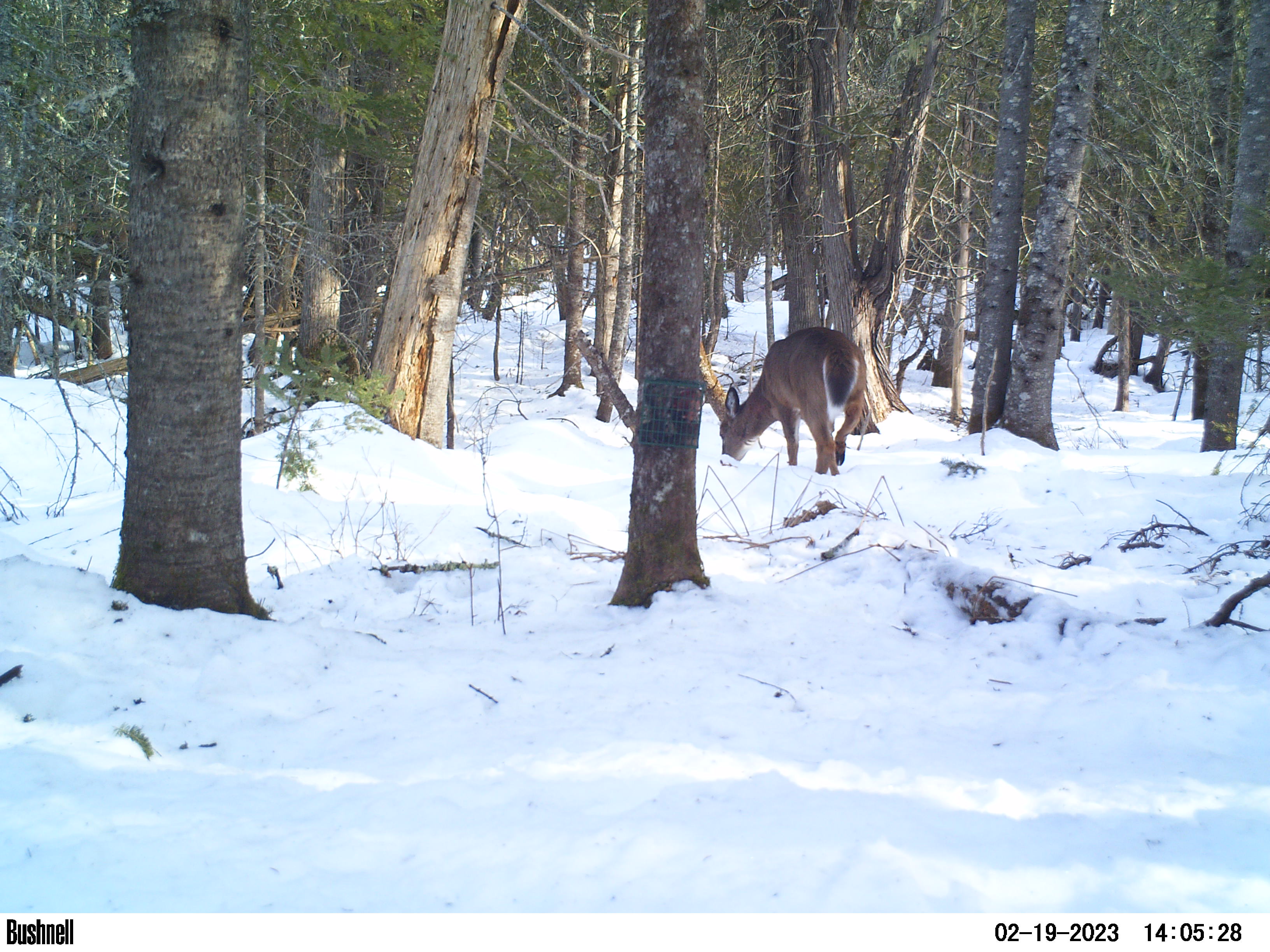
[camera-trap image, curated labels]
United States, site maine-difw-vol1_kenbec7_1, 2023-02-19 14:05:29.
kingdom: Animalia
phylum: Chordata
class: Mammalia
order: Artiodactyla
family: Cervidae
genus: Odocoileus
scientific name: Odocoileus virginianus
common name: white-tailed deer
White-tailed deer (Odocoileus virginianus).